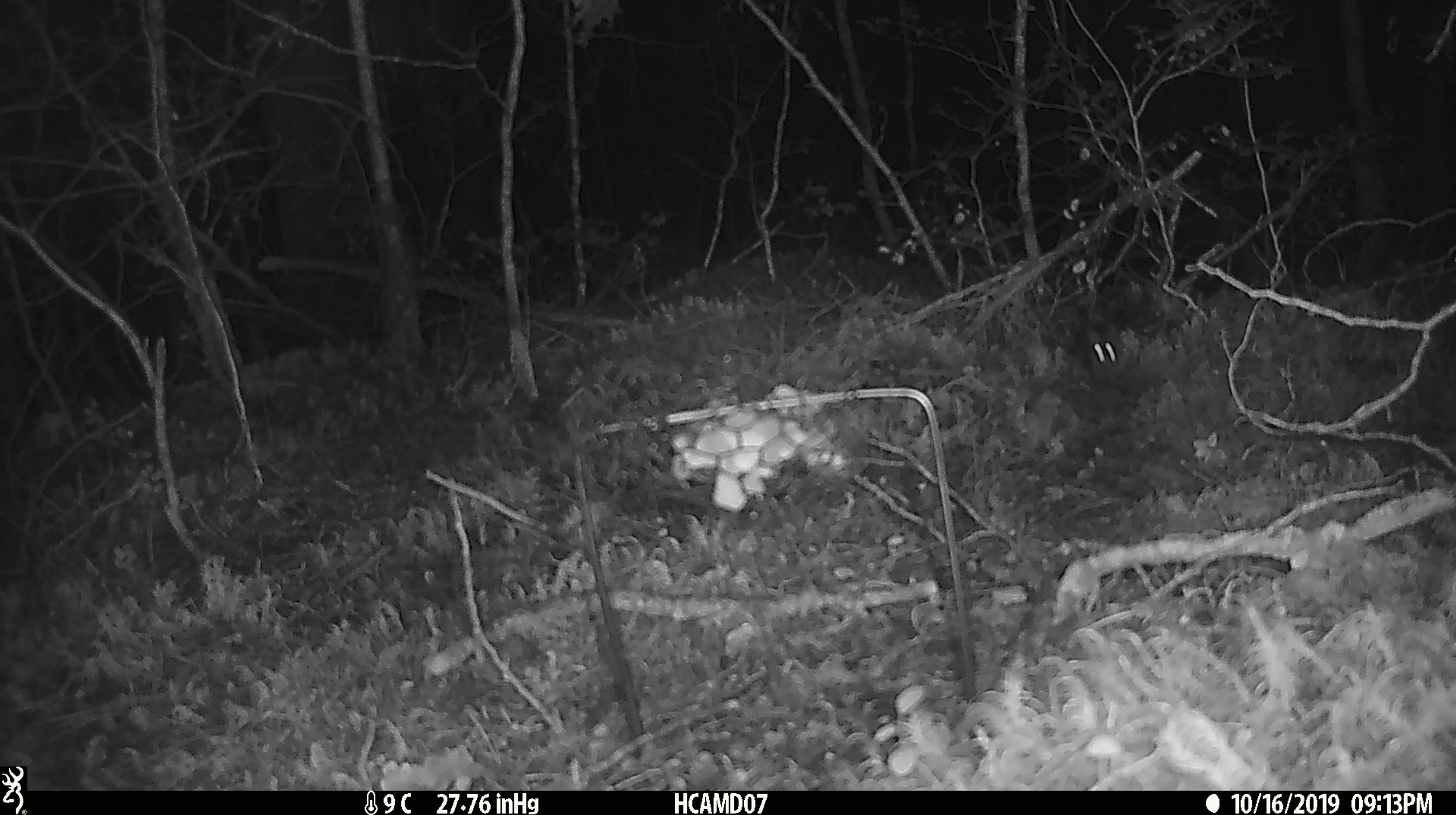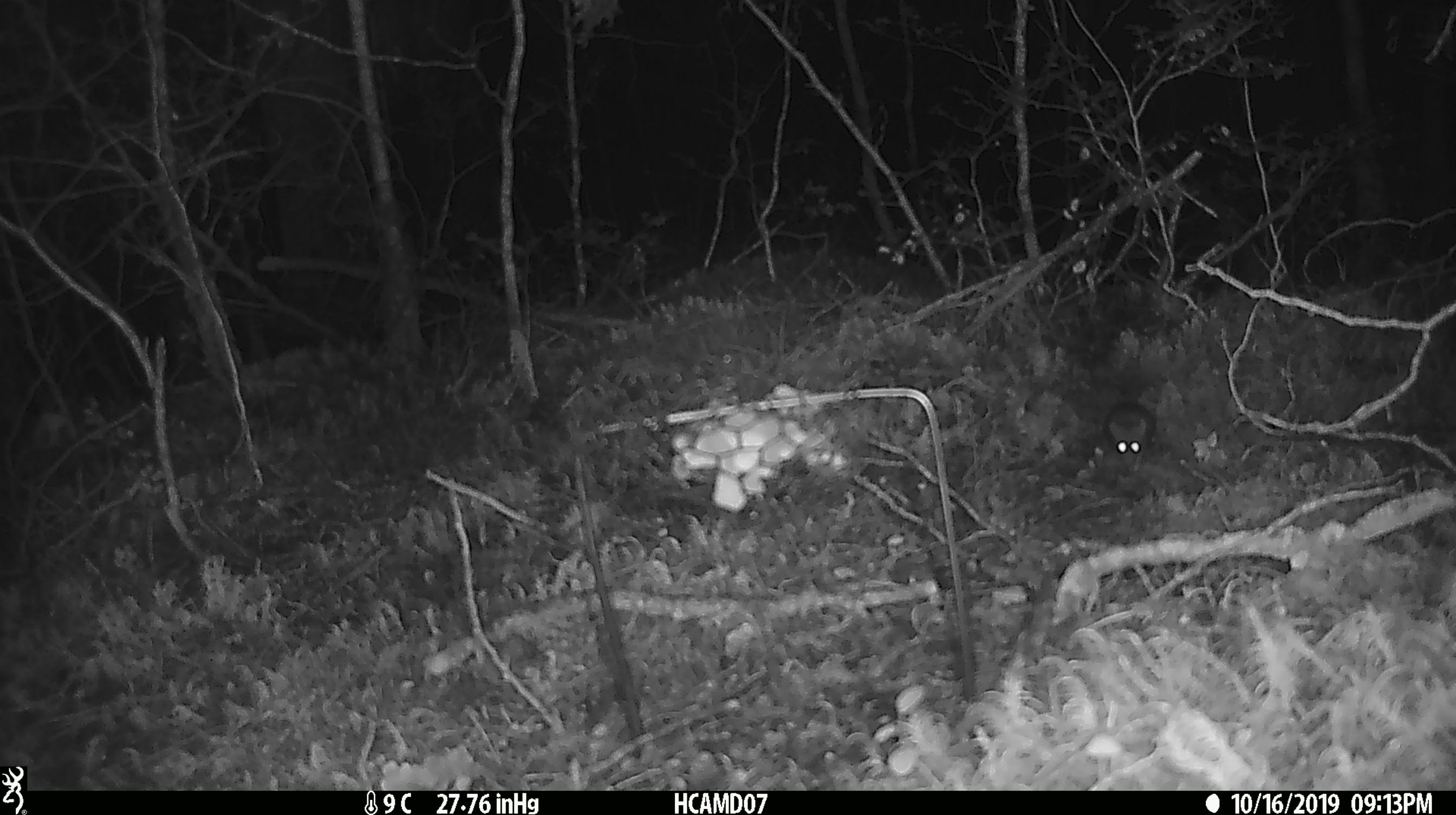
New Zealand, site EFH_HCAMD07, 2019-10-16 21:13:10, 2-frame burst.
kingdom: Animalia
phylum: Chordata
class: Mammalia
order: Rodentia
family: Muridae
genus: Mus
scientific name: Mus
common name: mouse